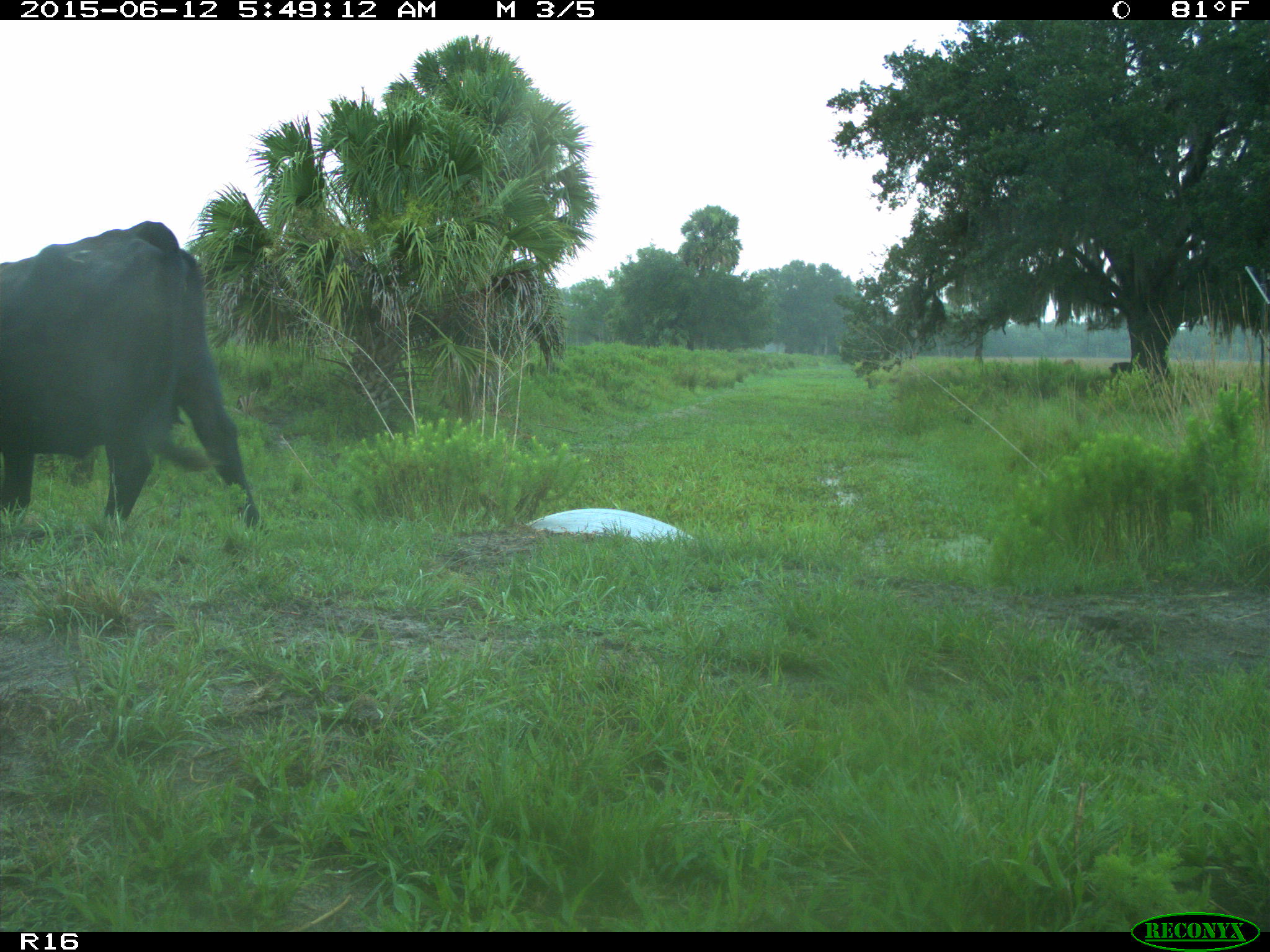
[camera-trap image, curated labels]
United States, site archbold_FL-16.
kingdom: Animalia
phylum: Chordata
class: Mammalia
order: Artiodactyla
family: Bovidae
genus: Bos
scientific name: Bos taurus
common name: domestic cow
Bos taurus (domestic cow).